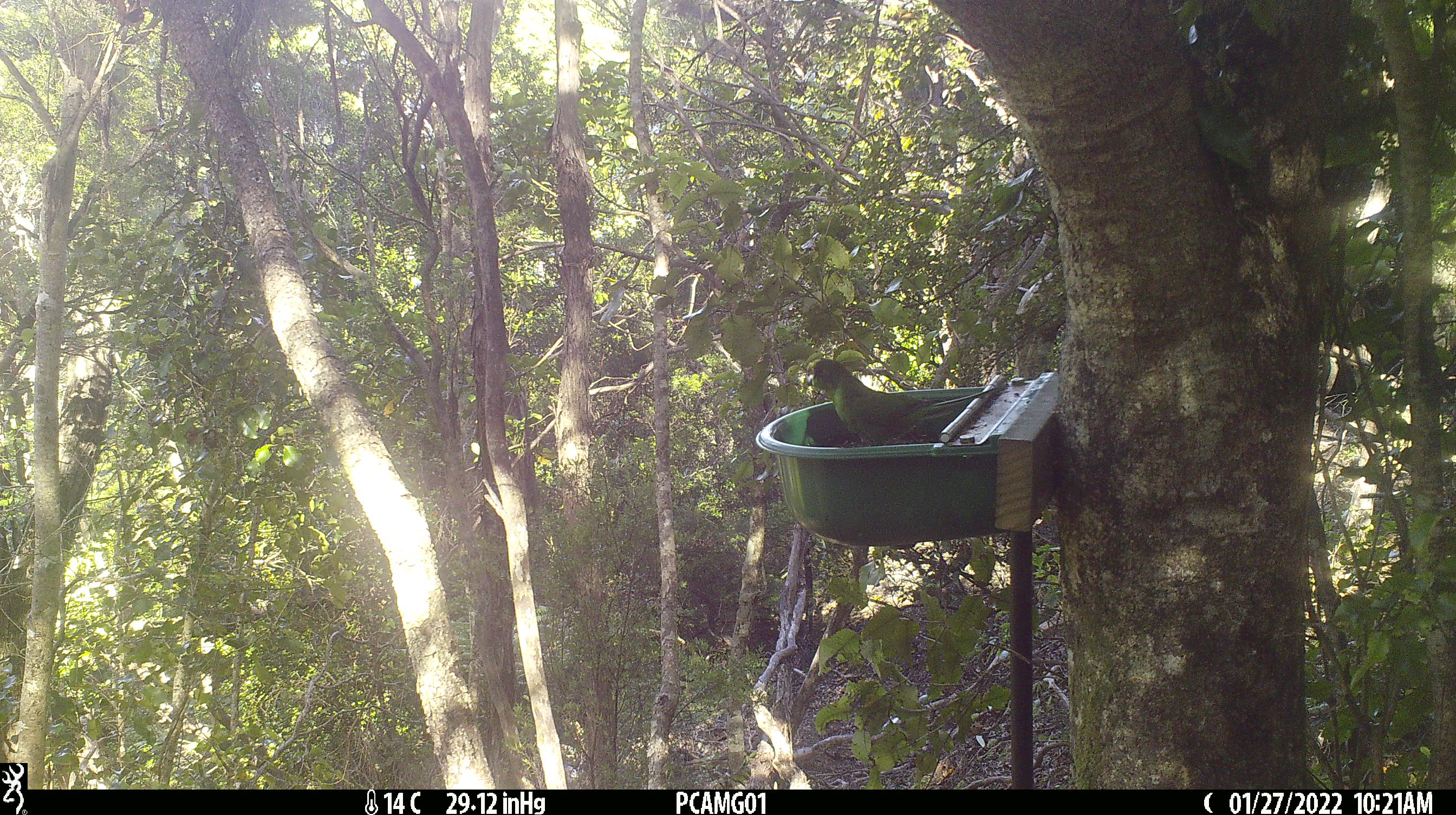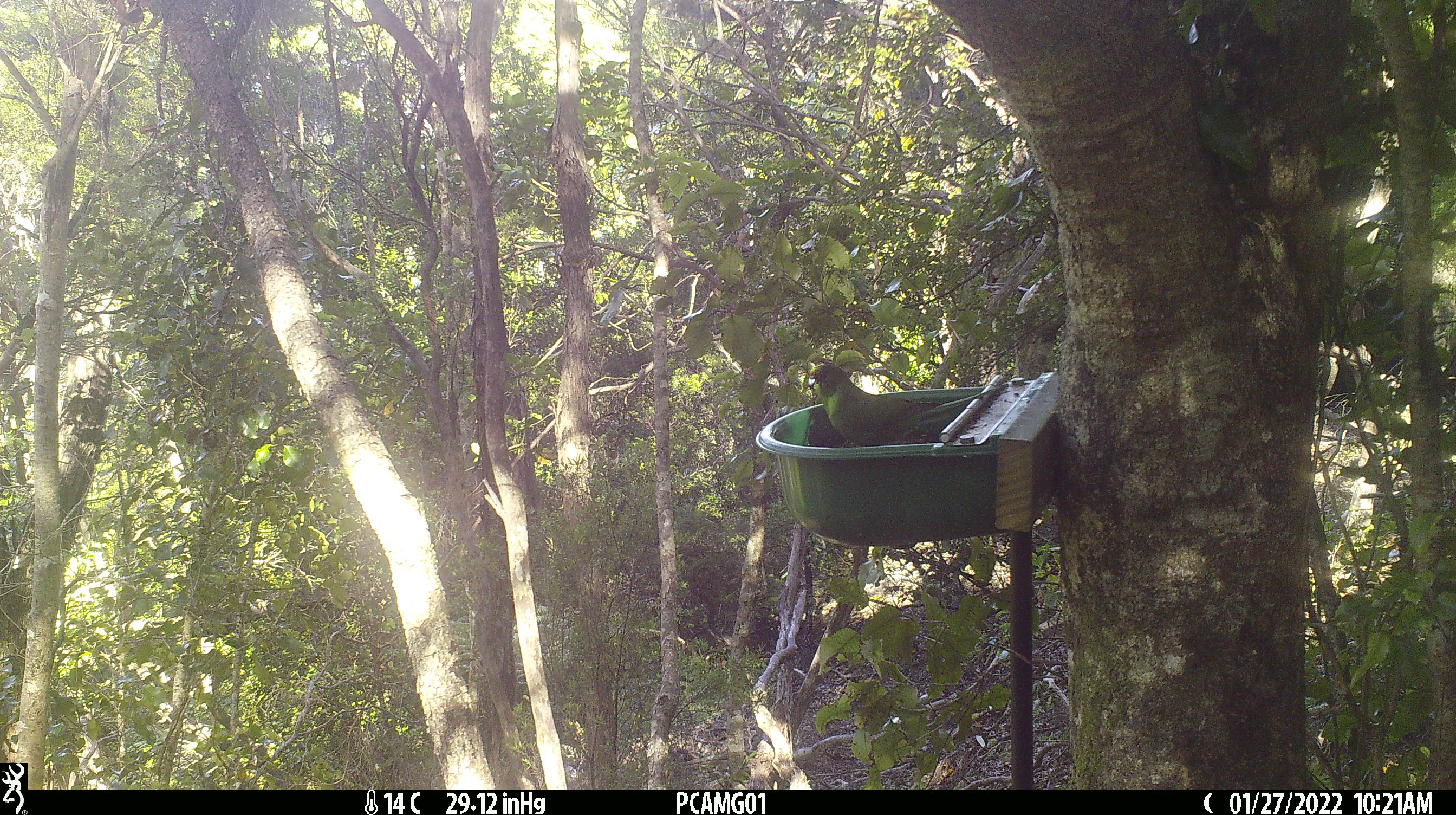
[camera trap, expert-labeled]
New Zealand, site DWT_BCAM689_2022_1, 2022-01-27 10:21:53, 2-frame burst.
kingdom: Animalia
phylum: Chordata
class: Aves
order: Psittaciformes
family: Psittaculidae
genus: Cyanoramphus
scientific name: Cyanoramphus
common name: parakeet